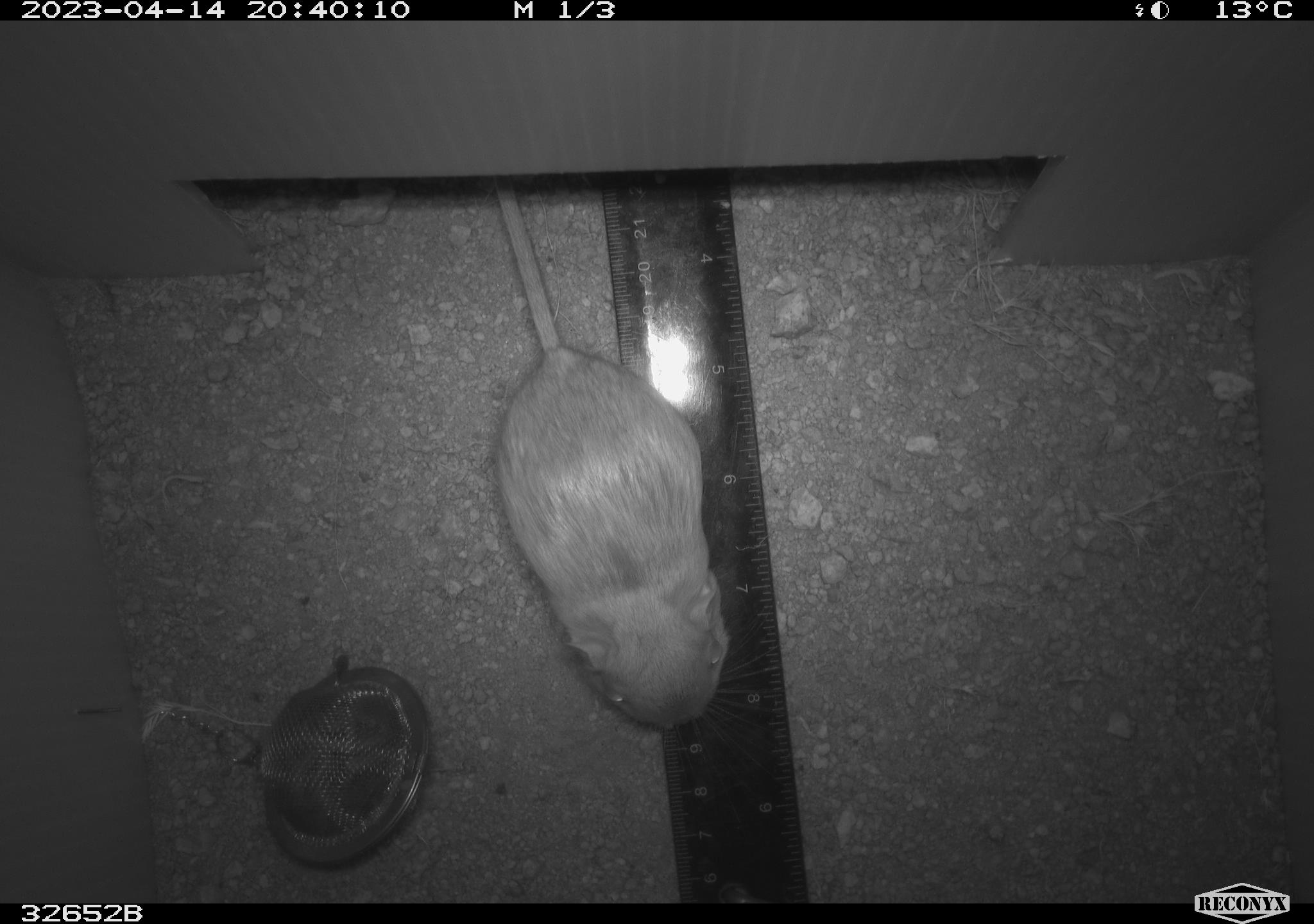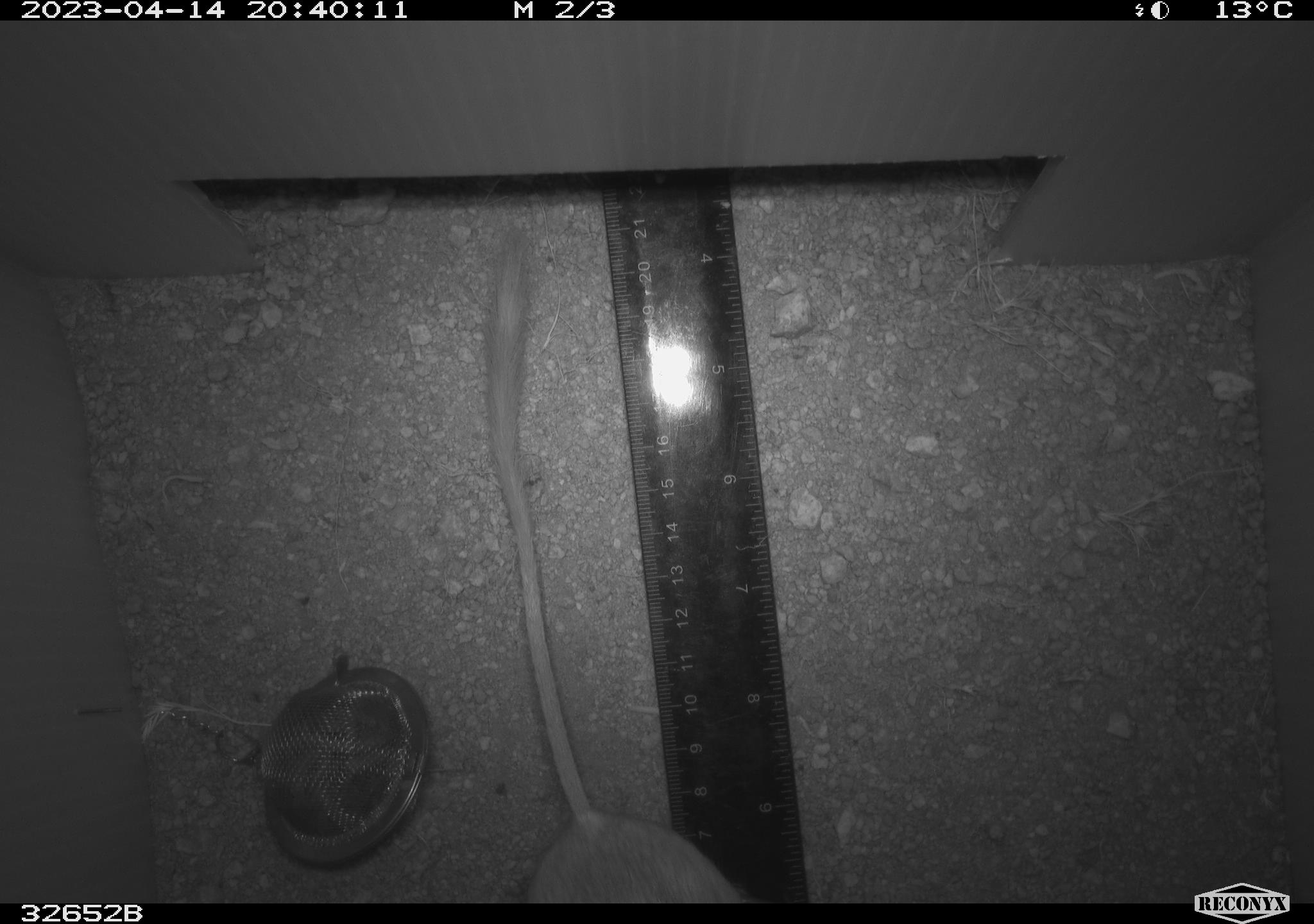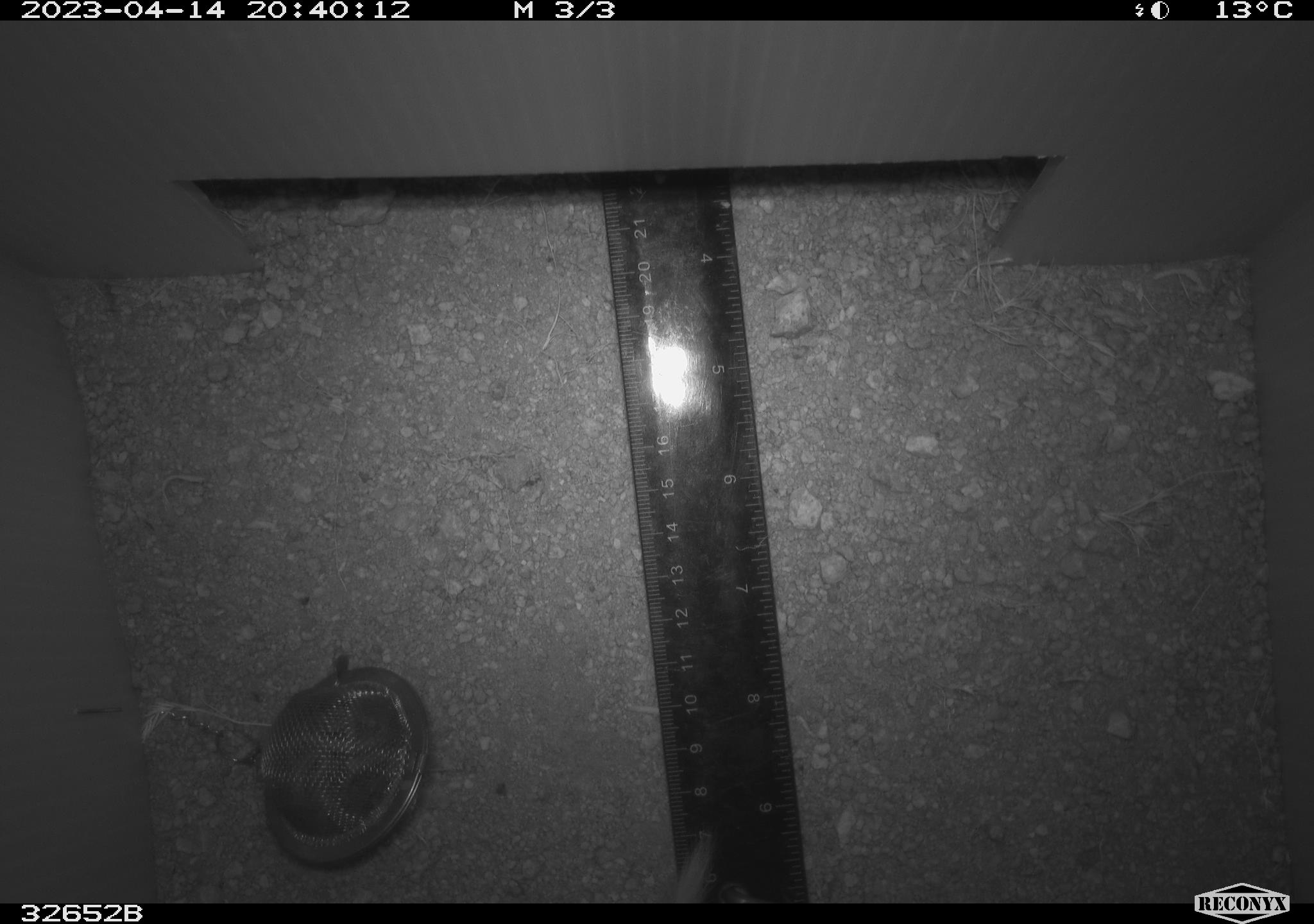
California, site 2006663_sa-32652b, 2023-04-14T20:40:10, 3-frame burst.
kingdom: Animalia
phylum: Chordata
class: Mammalia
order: Rodentia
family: Heteromyidae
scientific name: Heteromyidae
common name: kangaroo rats and pocket mice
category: heteromyidae family